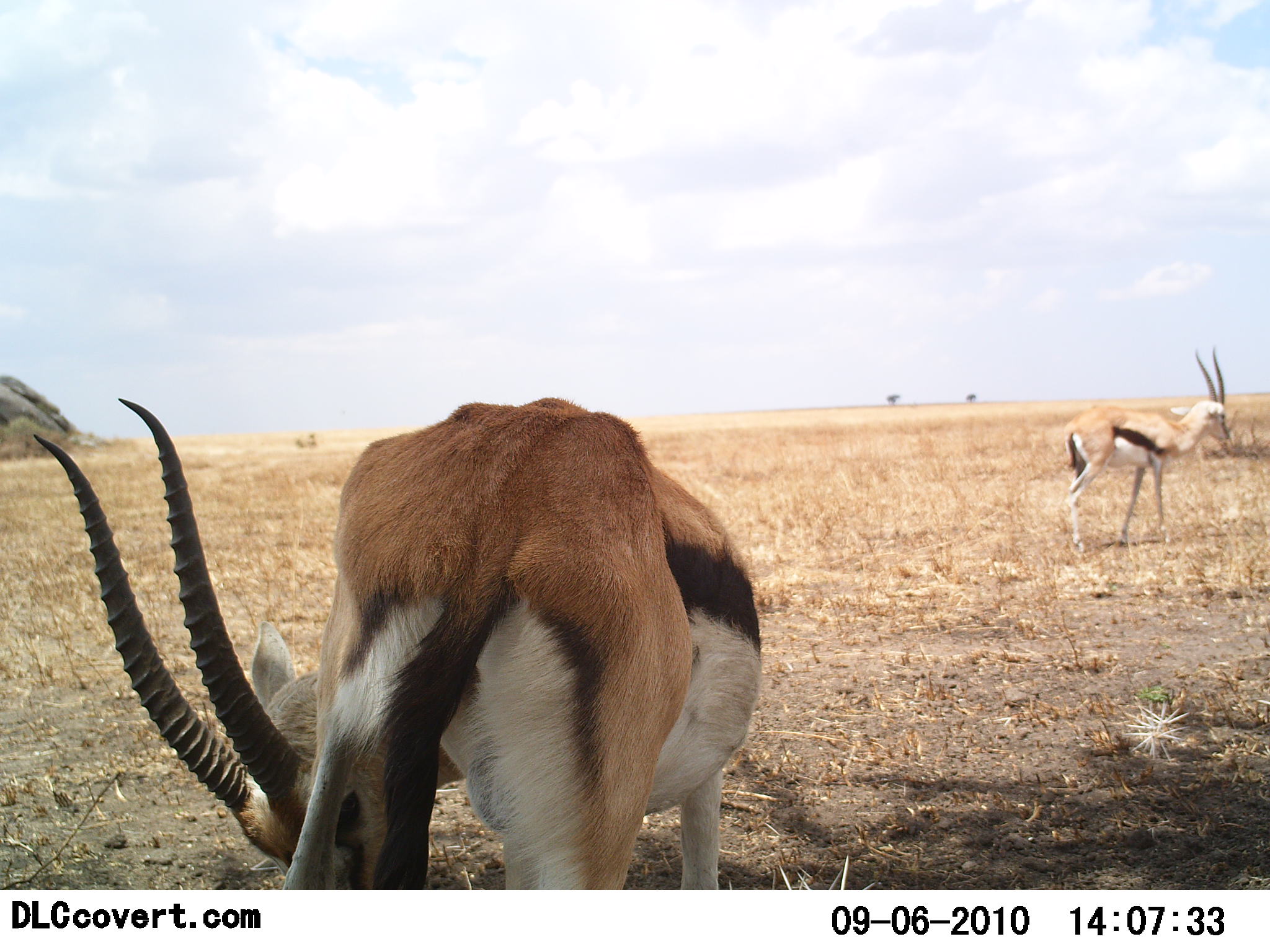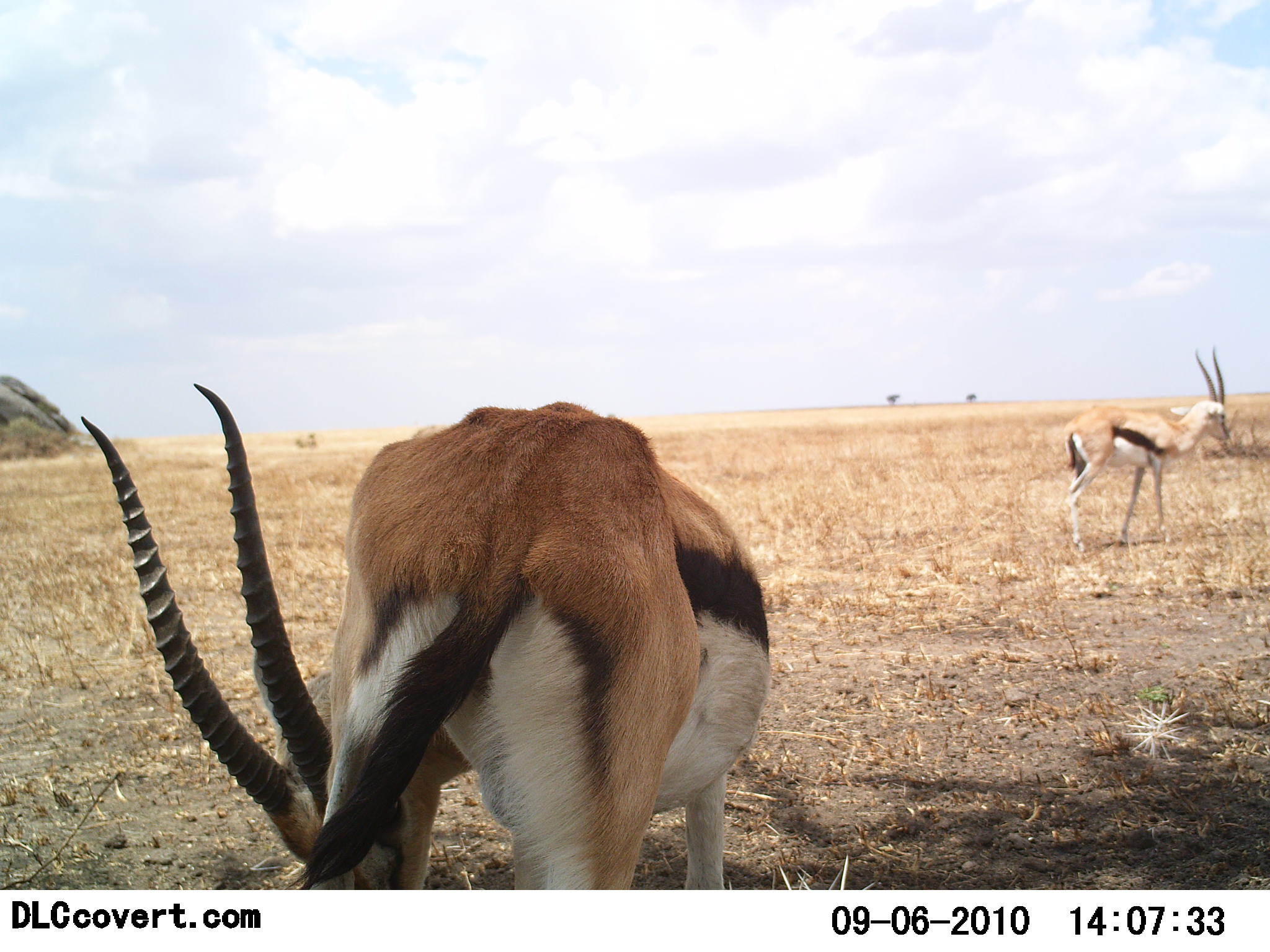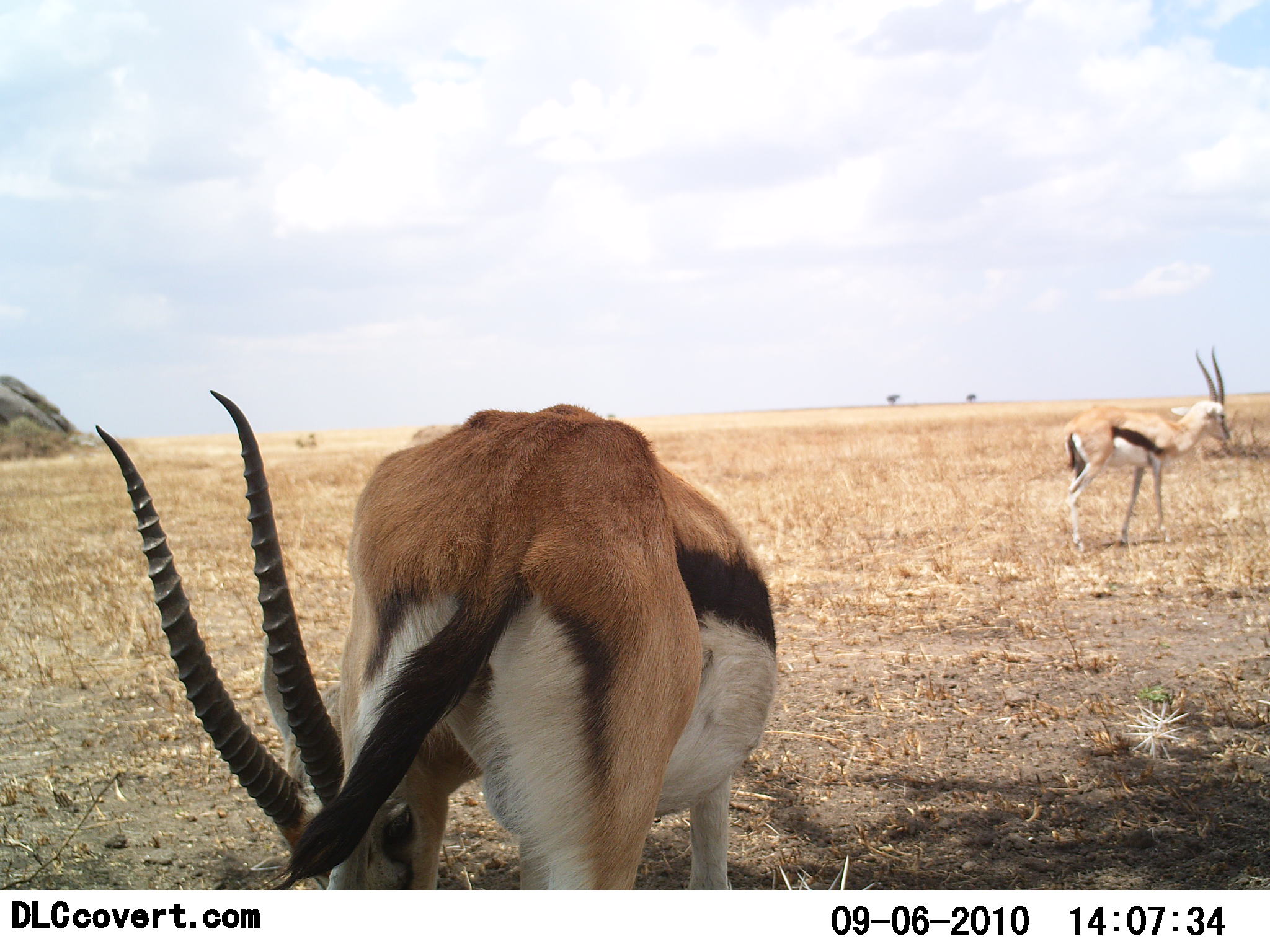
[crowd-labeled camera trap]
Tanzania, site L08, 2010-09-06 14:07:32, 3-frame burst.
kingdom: Animalia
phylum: Chordata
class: Mammalia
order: Artiodactyla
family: Bovidae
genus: Eudorcas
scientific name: Eudorcas thomsonii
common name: thomson's gazelle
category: gazellethomsons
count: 2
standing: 100%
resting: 0%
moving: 8%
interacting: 0%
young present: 0%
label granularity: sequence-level